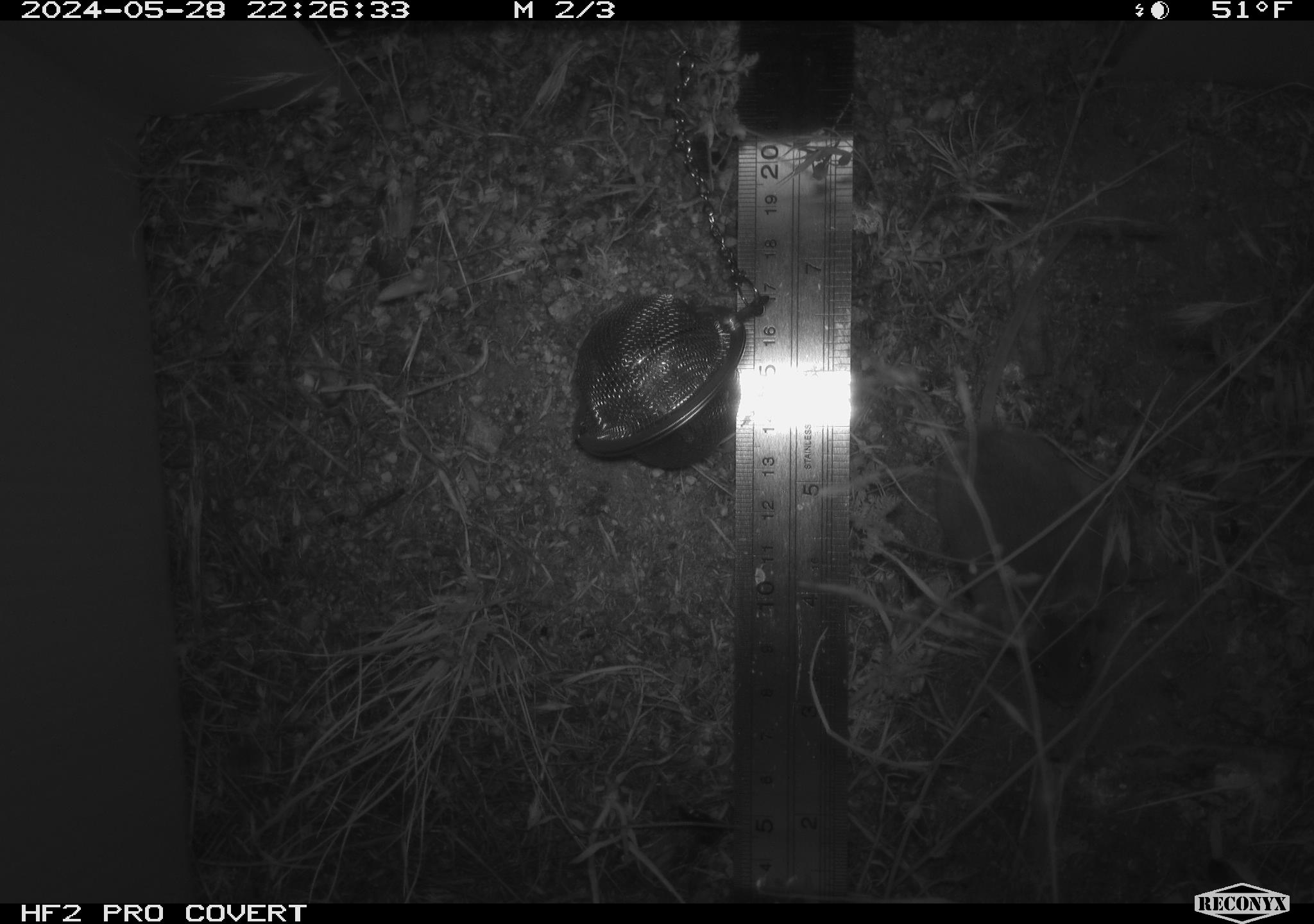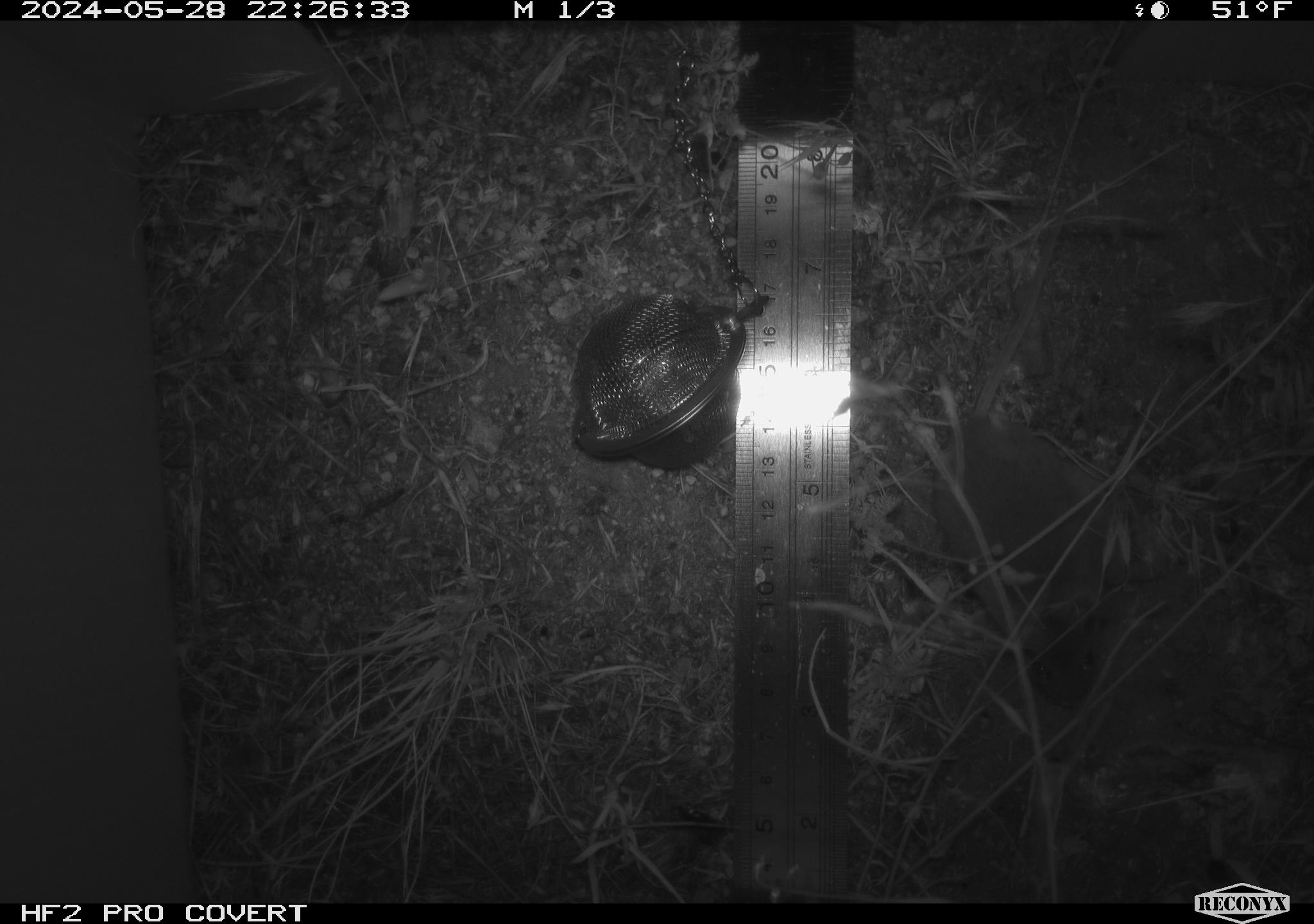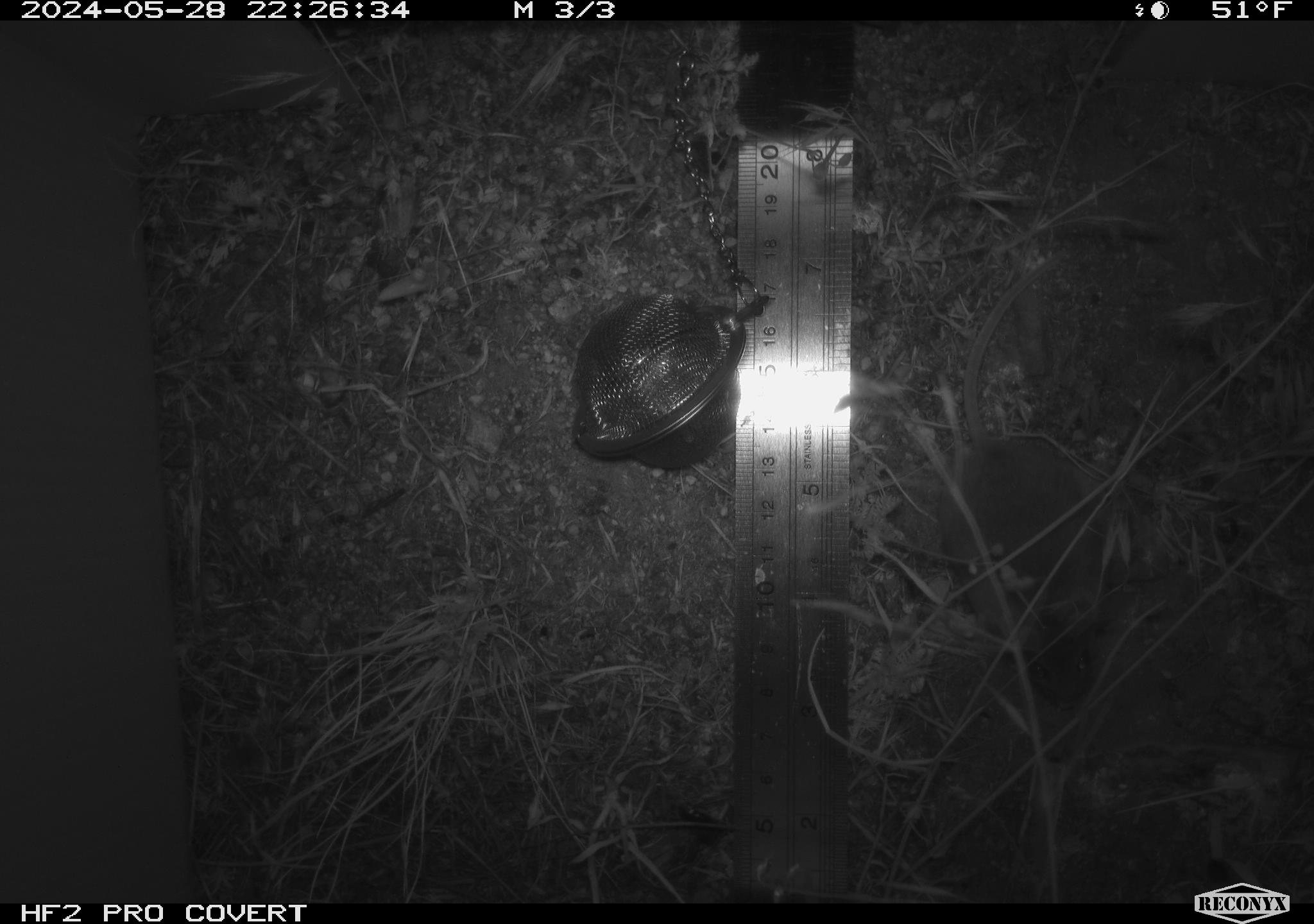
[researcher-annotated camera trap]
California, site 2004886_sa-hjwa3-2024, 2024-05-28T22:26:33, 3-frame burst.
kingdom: Animalia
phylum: Chordata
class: Mammalia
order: Rodentia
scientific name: Rodentia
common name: rodent